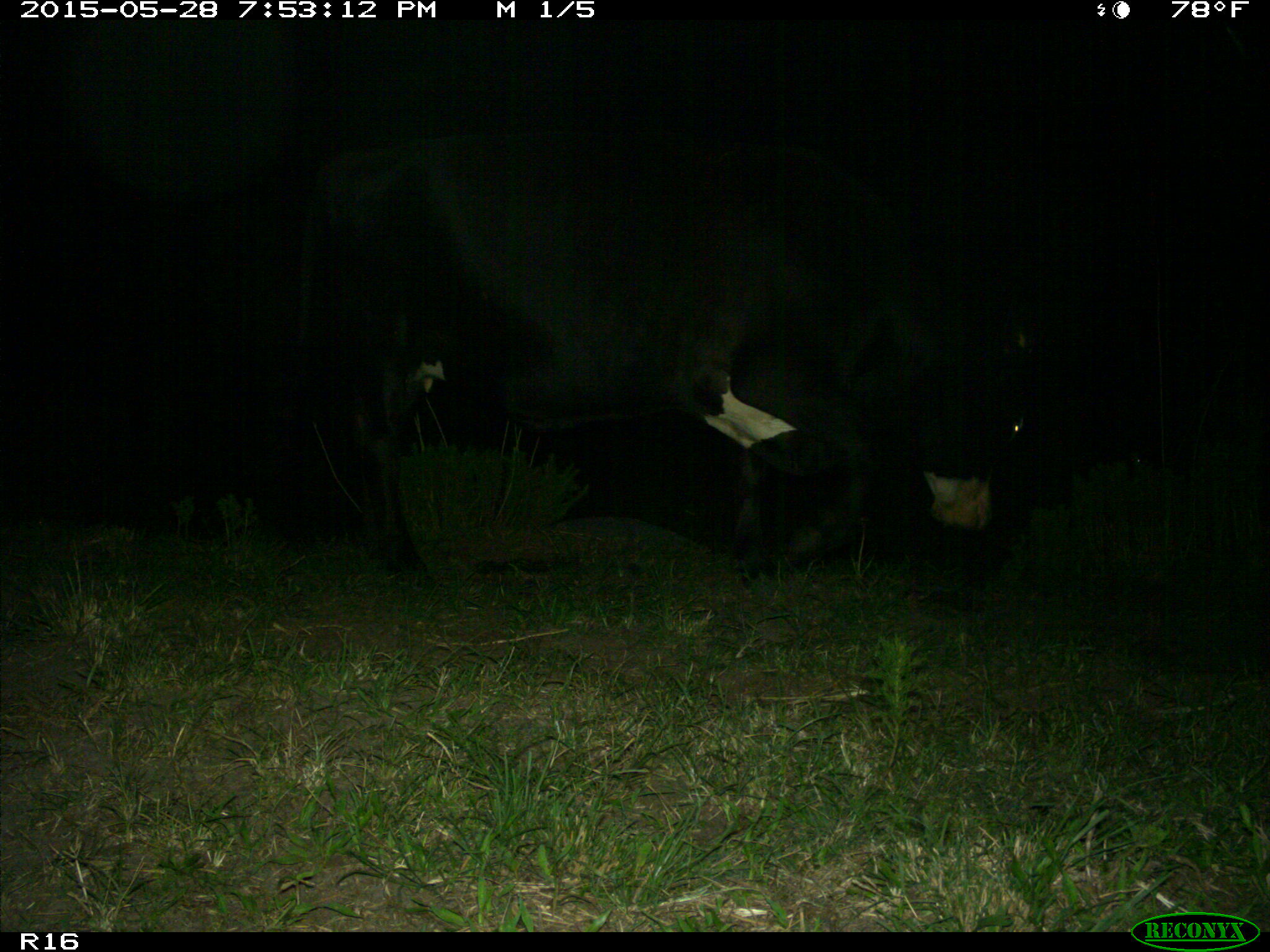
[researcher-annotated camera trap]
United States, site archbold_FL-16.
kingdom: Animalia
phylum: Chordata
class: Mammalia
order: Artiodactyla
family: Bovidae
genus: Bos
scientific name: Bos taurus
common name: domestic cow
Bos taurus (domestic cow).